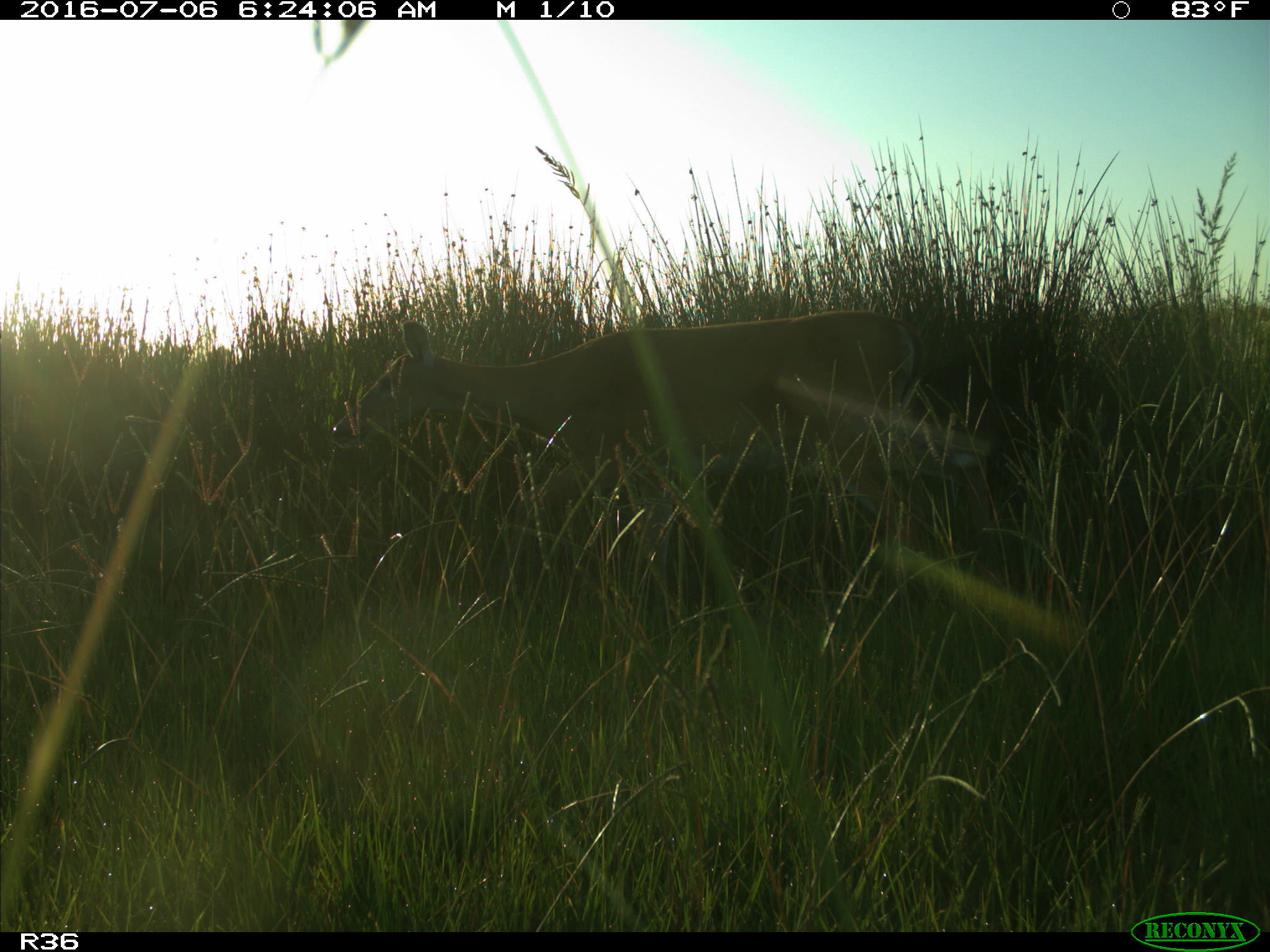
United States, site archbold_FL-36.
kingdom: Animalia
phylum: Chordata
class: Mammalia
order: Artiodactyla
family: Cervidae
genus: Odocoileus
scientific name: Odocoileus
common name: deer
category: unidentified deer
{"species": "unidentified deer (deer) (Odocoileus)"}